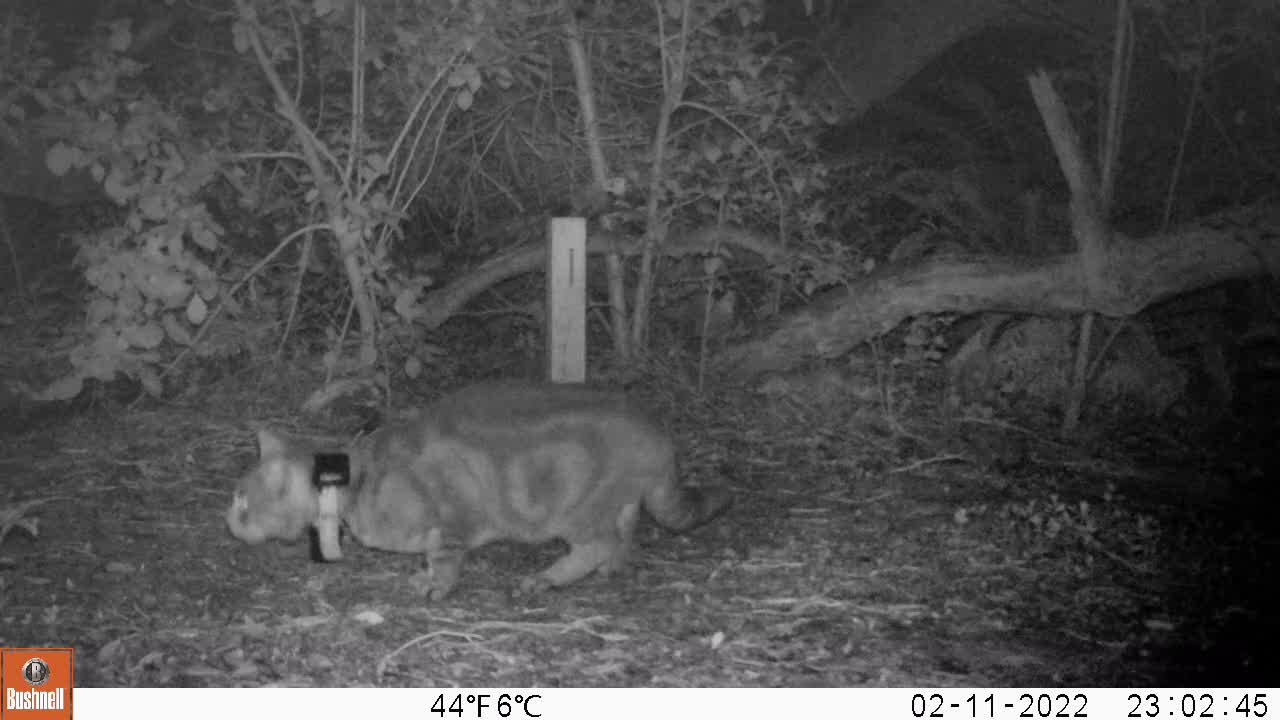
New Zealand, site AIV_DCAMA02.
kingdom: Animalia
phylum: Chordata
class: Mammalia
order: Carnivora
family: Felidae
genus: Felis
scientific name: Felis catus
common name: domestic cat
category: cat